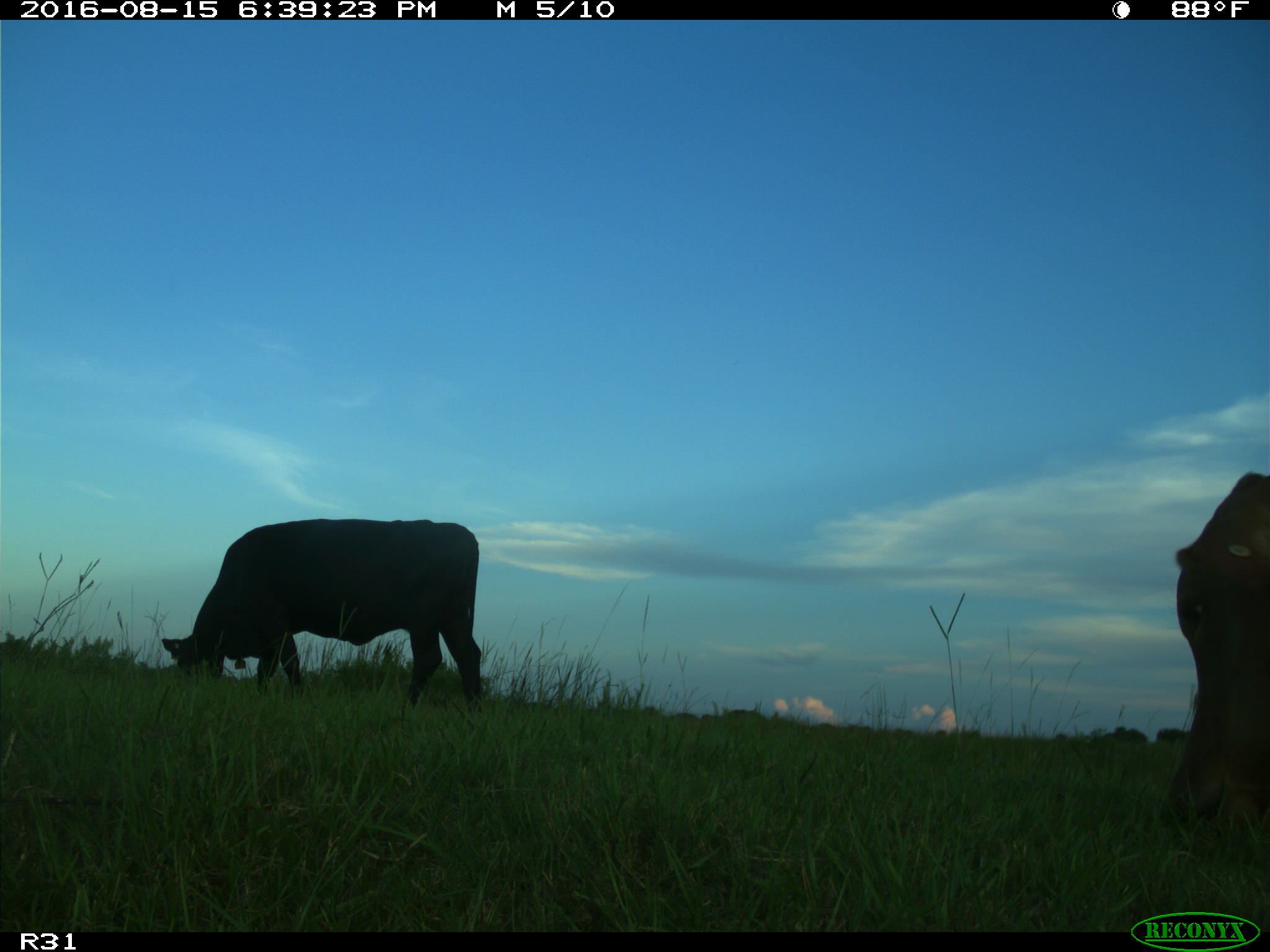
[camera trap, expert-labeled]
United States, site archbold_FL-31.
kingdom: Animalia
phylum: Chordata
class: Mammalia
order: Artiodactyla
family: Bovidae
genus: Bos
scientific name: Bos taurus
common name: domestic cow